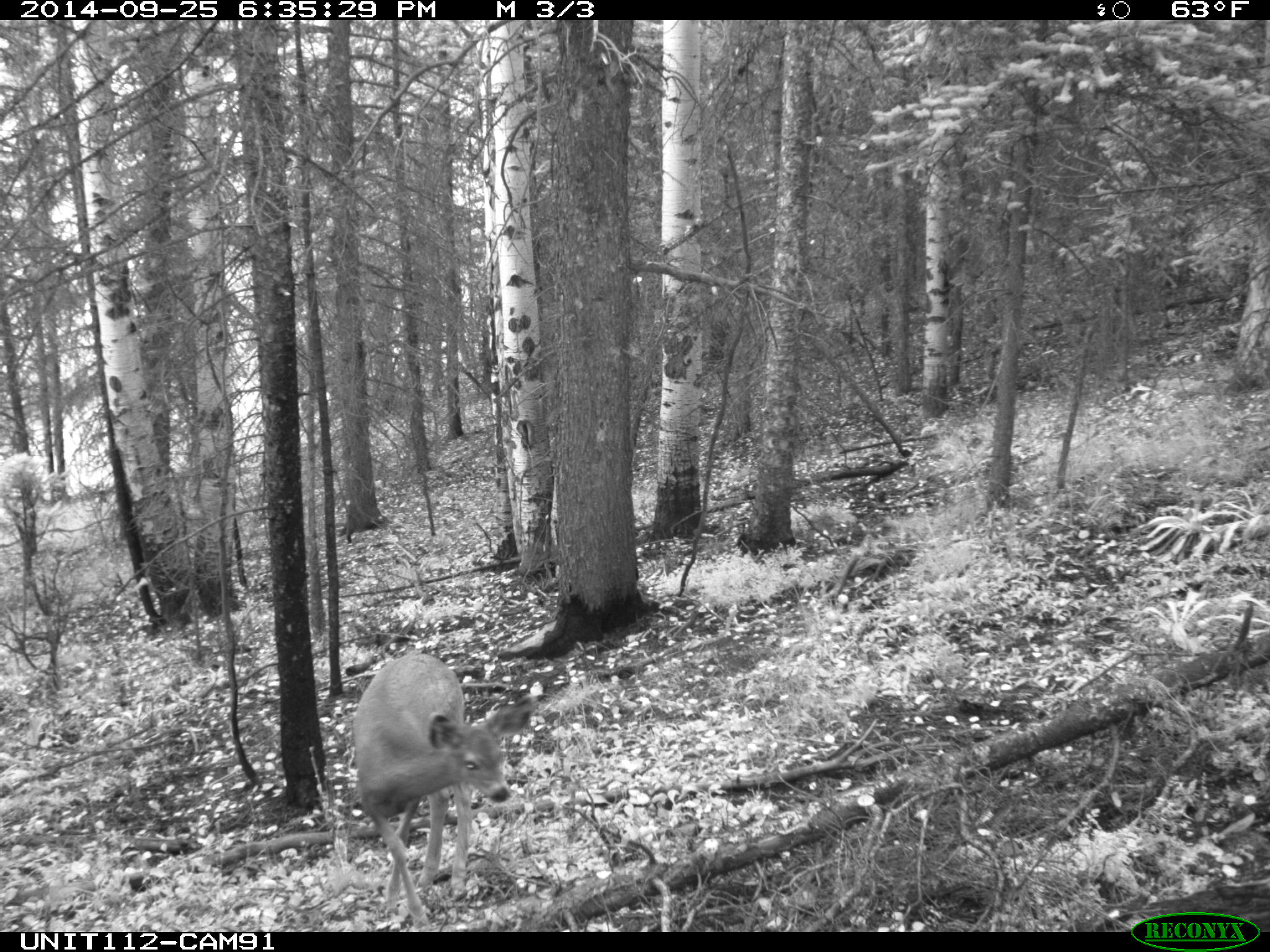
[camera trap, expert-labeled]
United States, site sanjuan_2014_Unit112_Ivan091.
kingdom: Animalia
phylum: Chordata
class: Mammalia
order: Artiodactyla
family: Cervidae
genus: Odocoileus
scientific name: Odocoileus hemionus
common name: mule deer